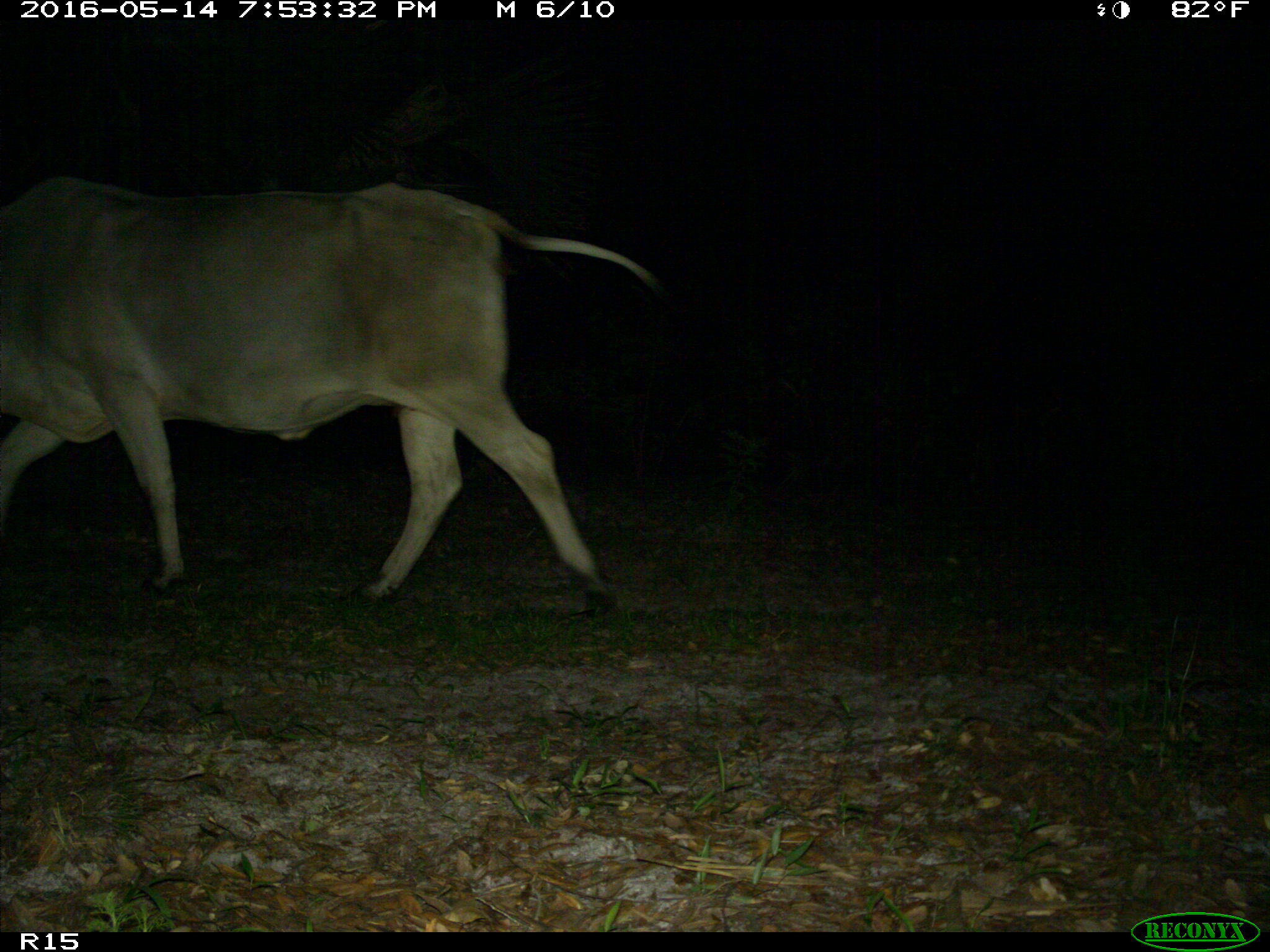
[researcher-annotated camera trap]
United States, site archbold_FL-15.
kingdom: Animalia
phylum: Chordata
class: Mammalia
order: Artiodactyla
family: Bovidae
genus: Bos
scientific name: Bos taurus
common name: domestic cow